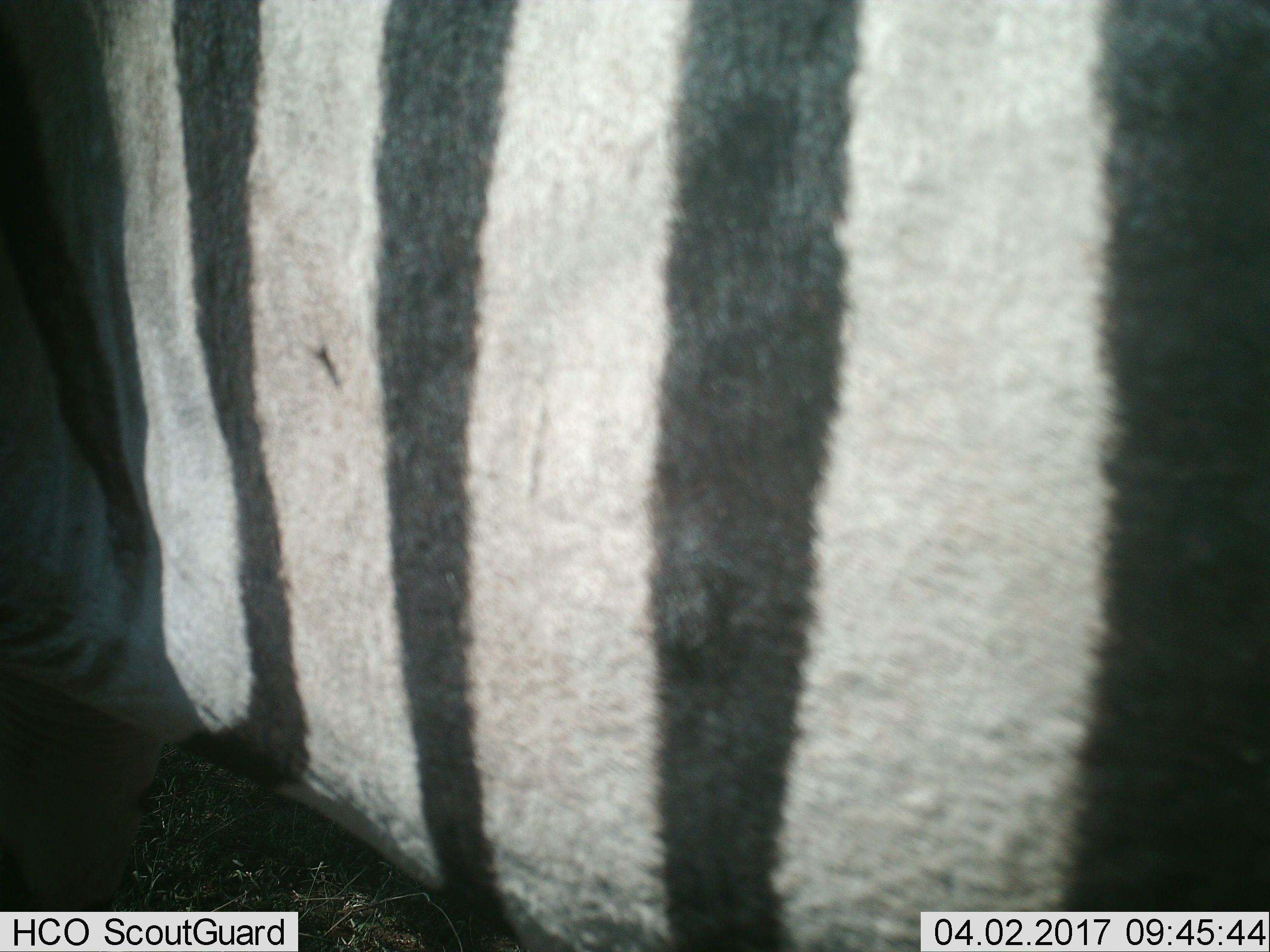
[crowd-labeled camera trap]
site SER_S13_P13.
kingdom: Animalia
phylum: Chordata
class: Mammalia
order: Perissodactyla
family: Equidae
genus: Equus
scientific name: Equus quagga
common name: plains zebra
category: zebraplains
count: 1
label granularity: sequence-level